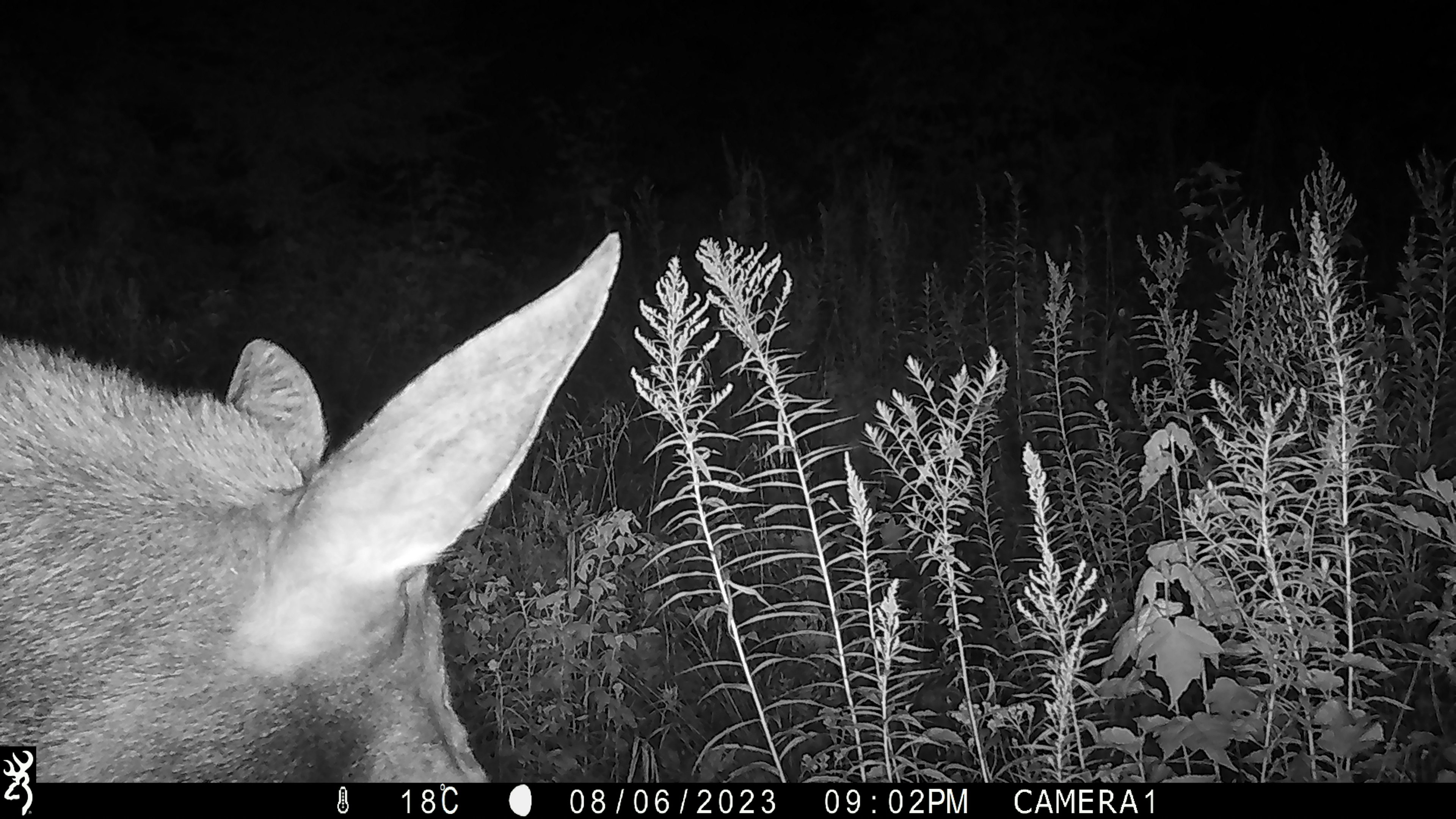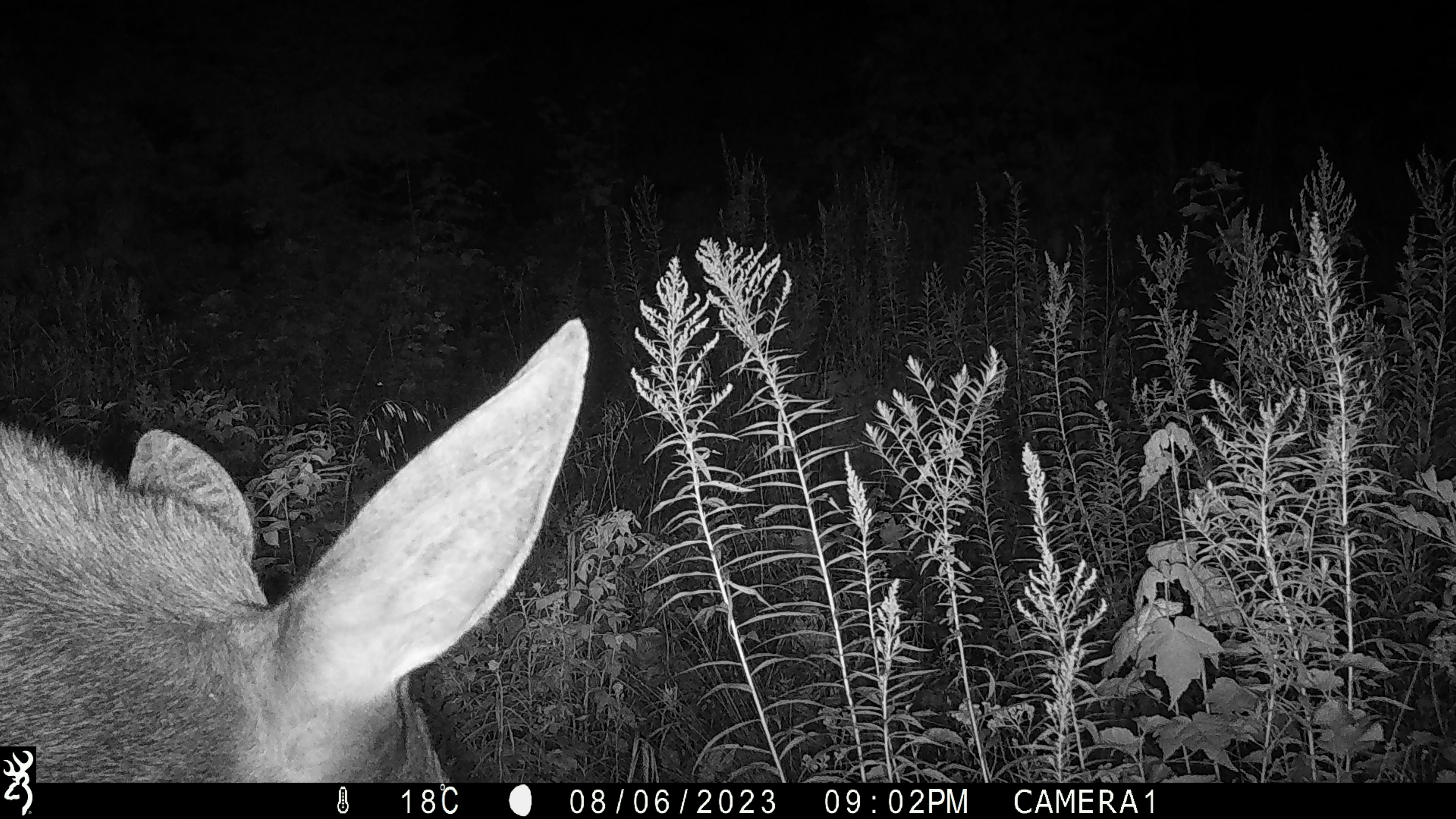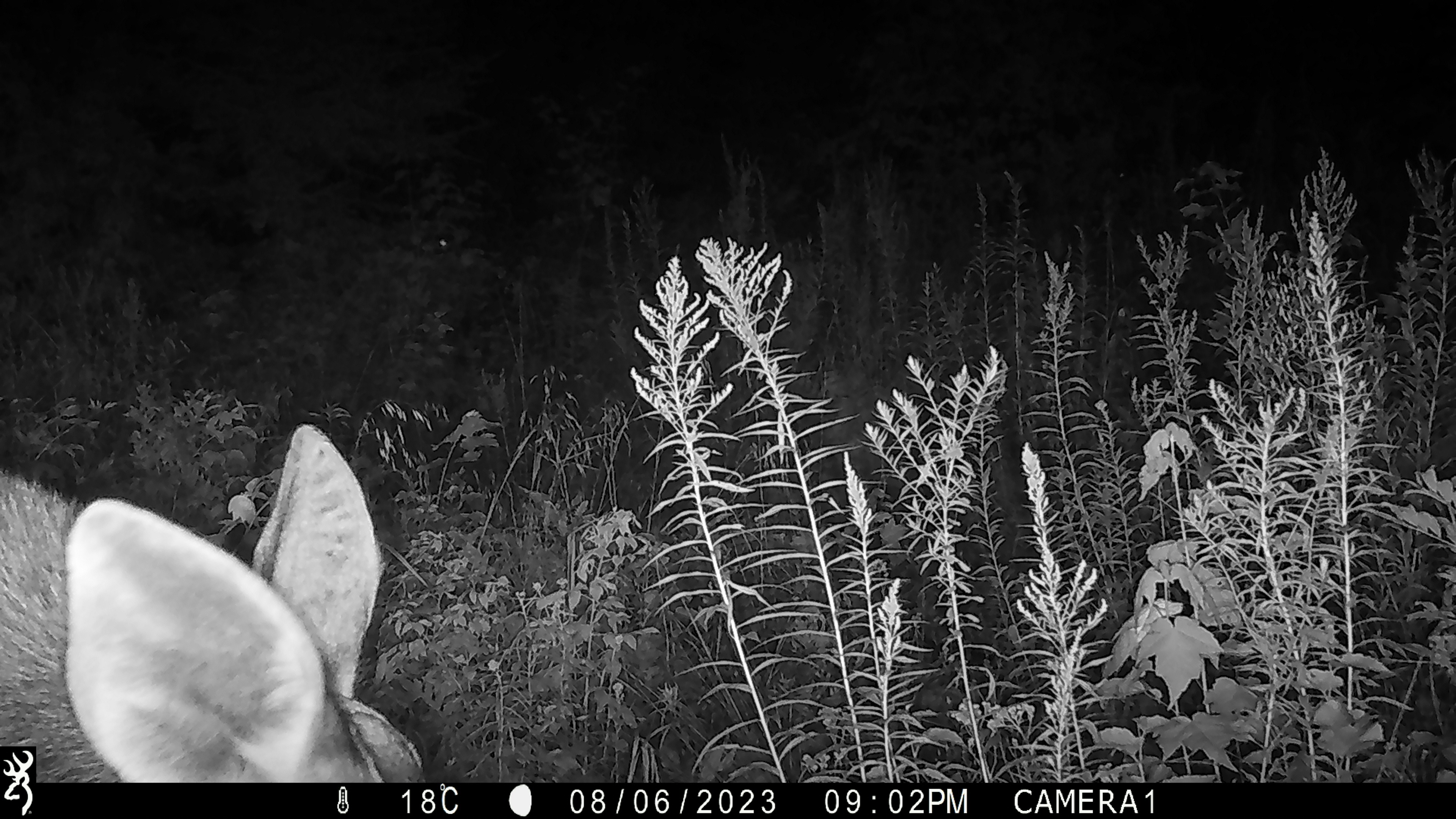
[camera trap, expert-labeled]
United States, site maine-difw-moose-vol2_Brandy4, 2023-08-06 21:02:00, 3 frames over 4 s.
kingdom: Animalia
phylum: Chordata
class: Mammalia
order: Artiodactyla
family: Cervidae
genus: Alces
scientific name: Alces alces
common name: moose